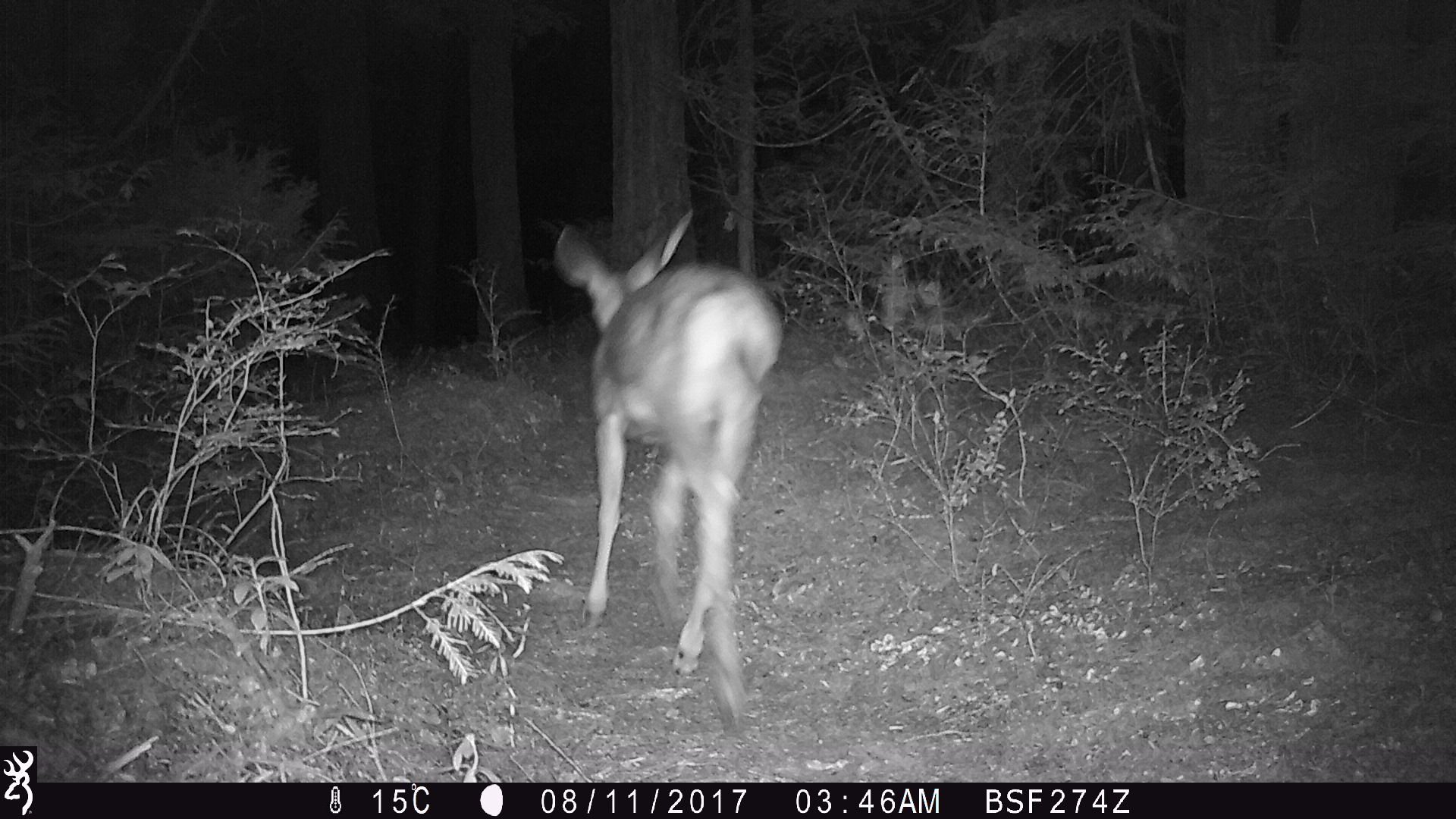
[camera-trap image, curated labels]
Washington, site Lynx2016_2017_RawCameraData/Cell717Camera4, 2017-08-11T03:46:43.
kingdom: Animalia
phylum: Chordata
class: Mammalia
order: Artiodactyla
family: Cervidae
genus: Odocoileus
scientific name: Odocoileus hemionus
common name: mule deer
Odocoileus hemionus (mule deer). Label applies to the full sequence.